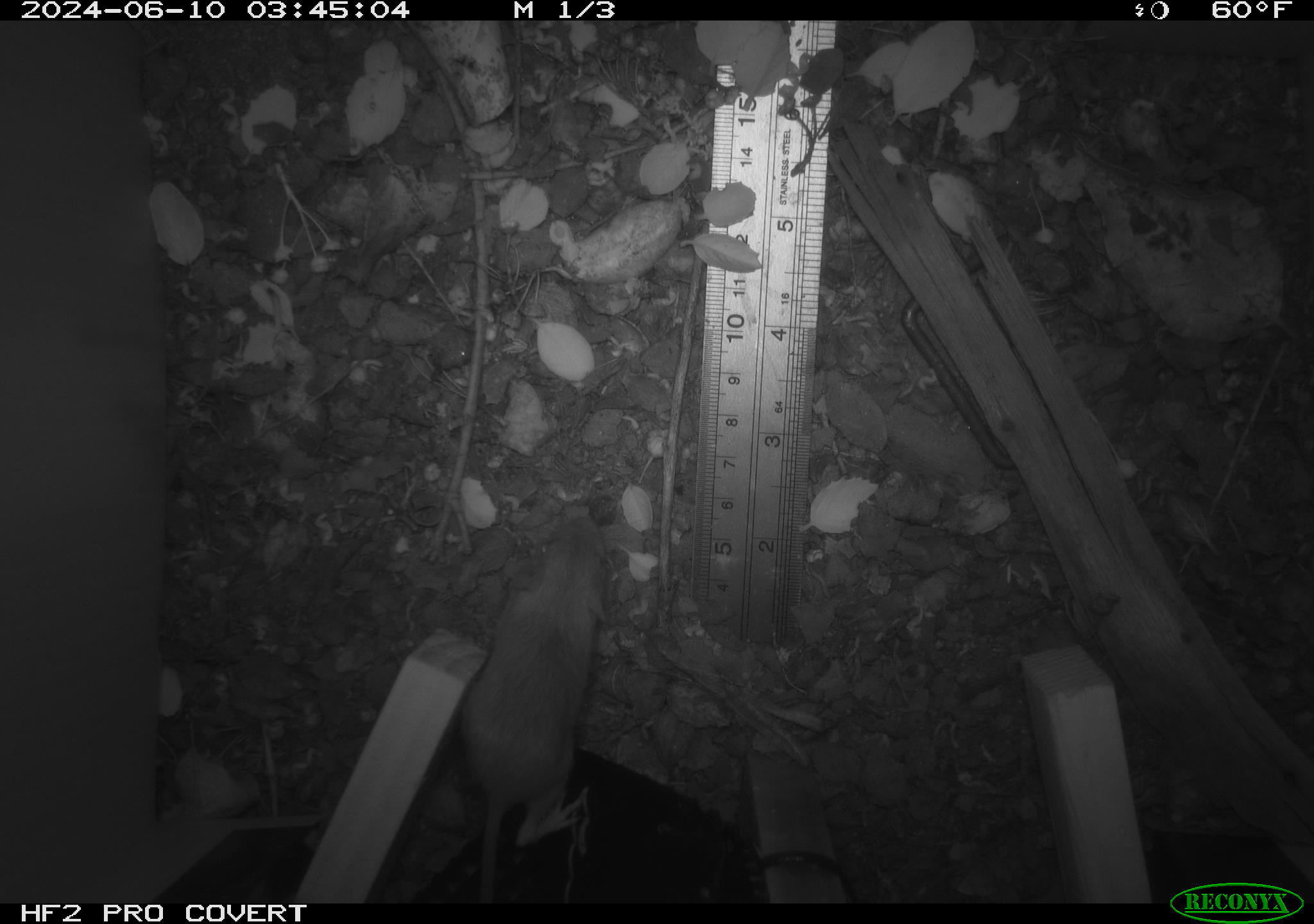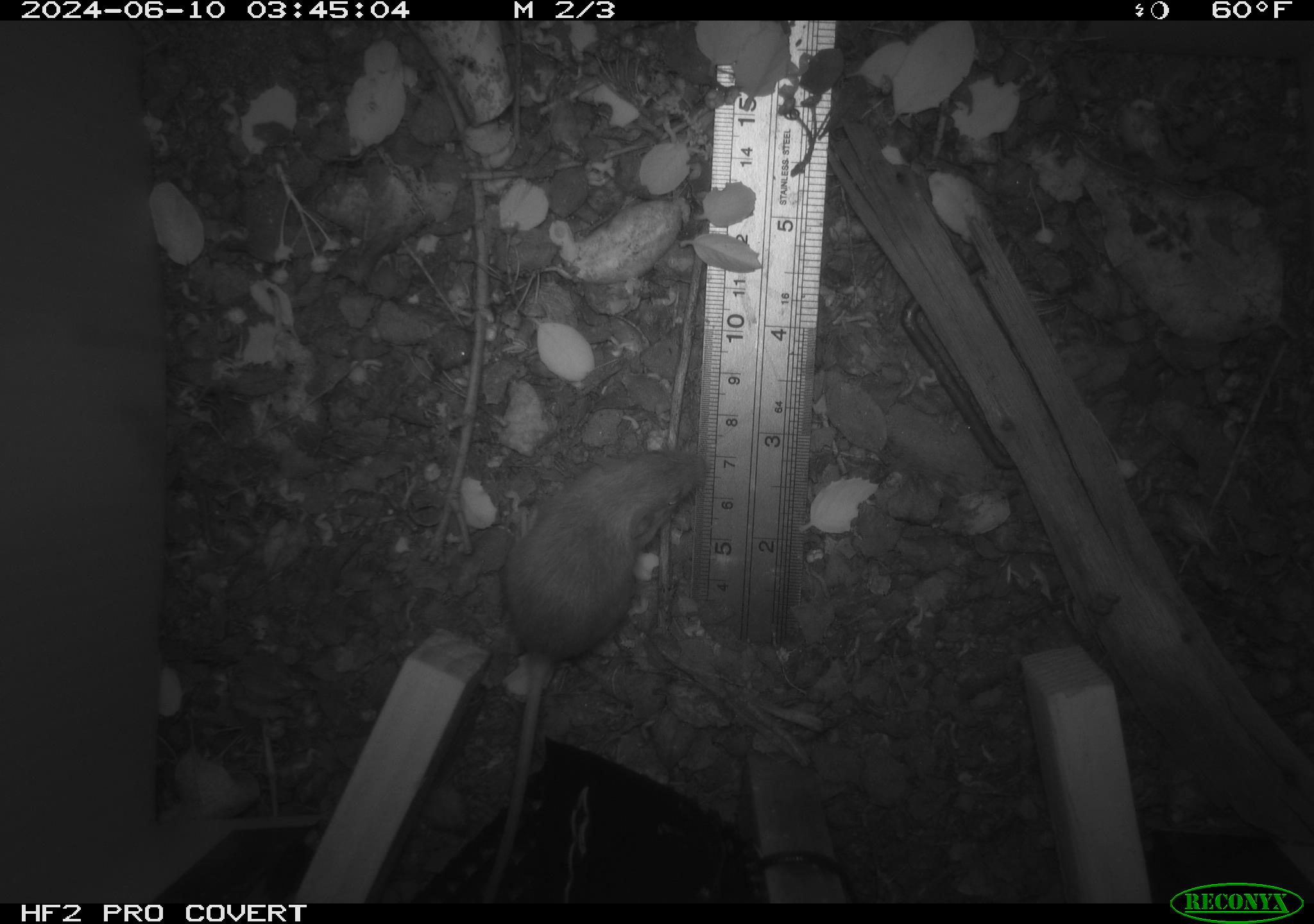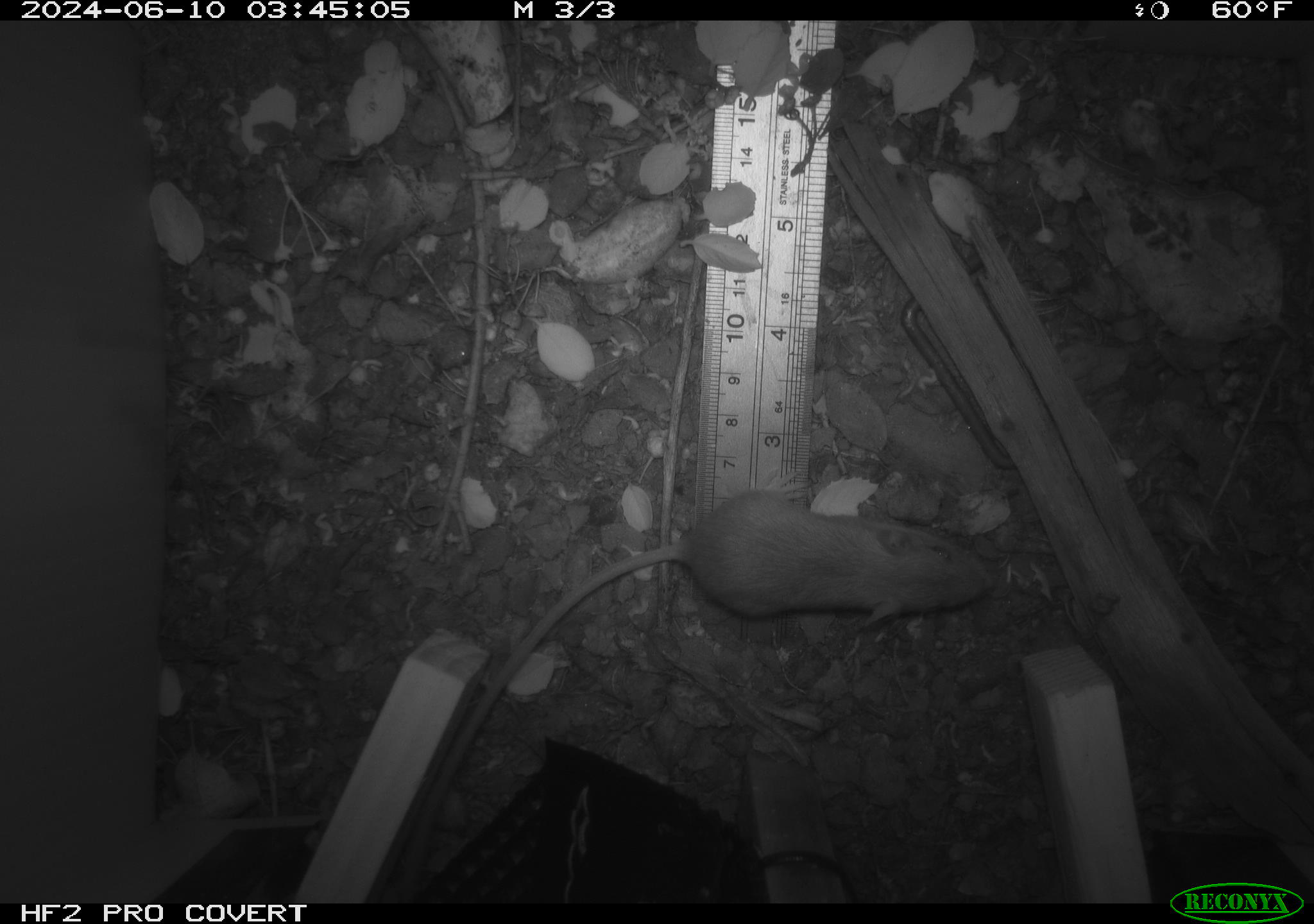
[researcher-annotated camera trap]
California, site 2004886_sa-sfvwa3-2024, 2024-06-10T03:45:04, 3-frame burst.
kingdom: Animalia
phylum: Chordata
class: Mammalia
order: Rodentia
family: Heteromyidae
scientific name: Heteromyidae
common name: kangaroo rats and pocket mice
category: heteromyidae family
Heteromyidae family (kangaroo rats and pocket mice) (Heteromyidae).